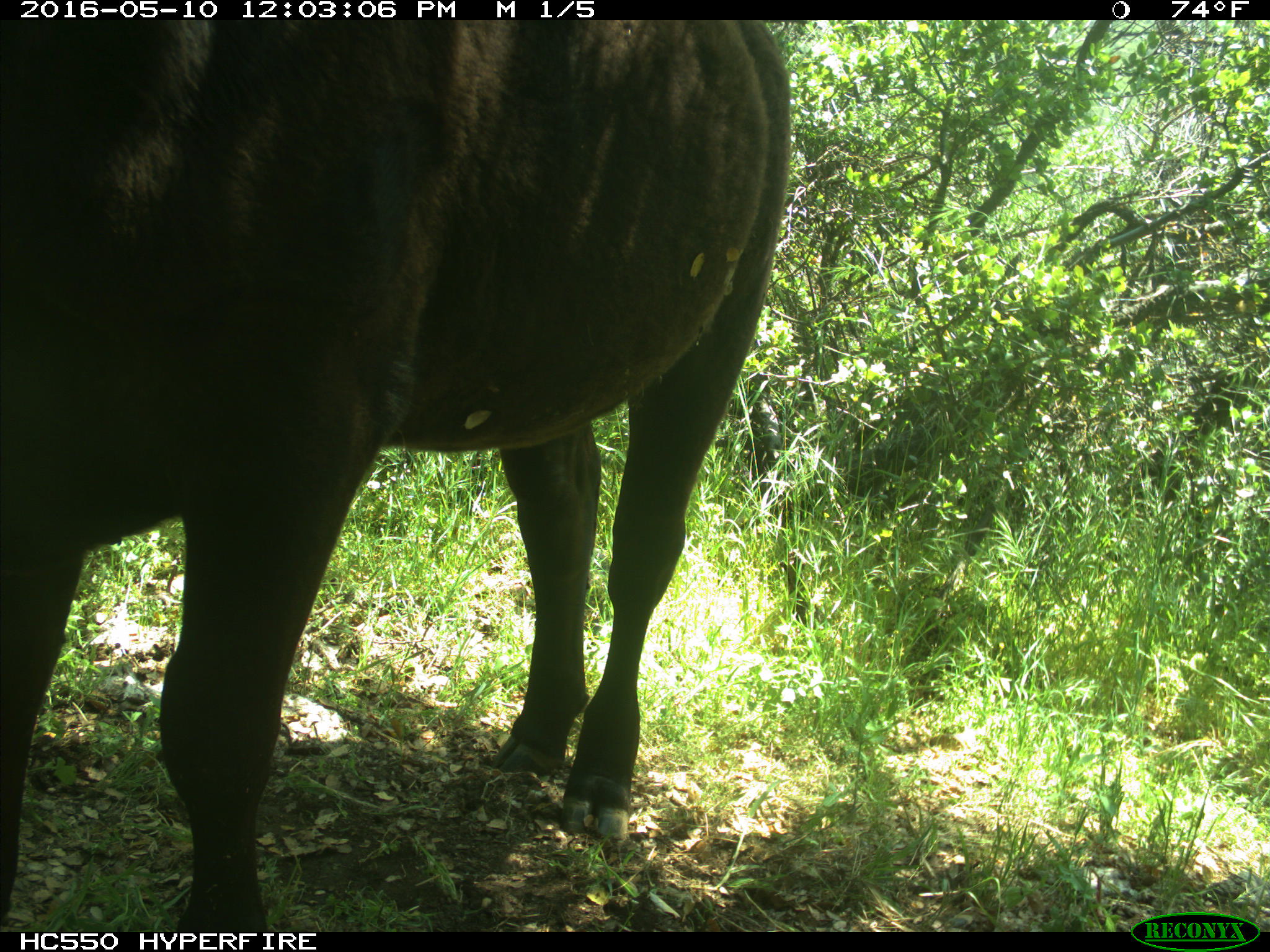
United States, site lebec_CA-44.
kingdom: Animalia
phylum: Chordata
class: Mammalia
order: Artiodactyla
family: Bovidae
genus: Bos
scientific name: Bos taurus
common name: domestic cow